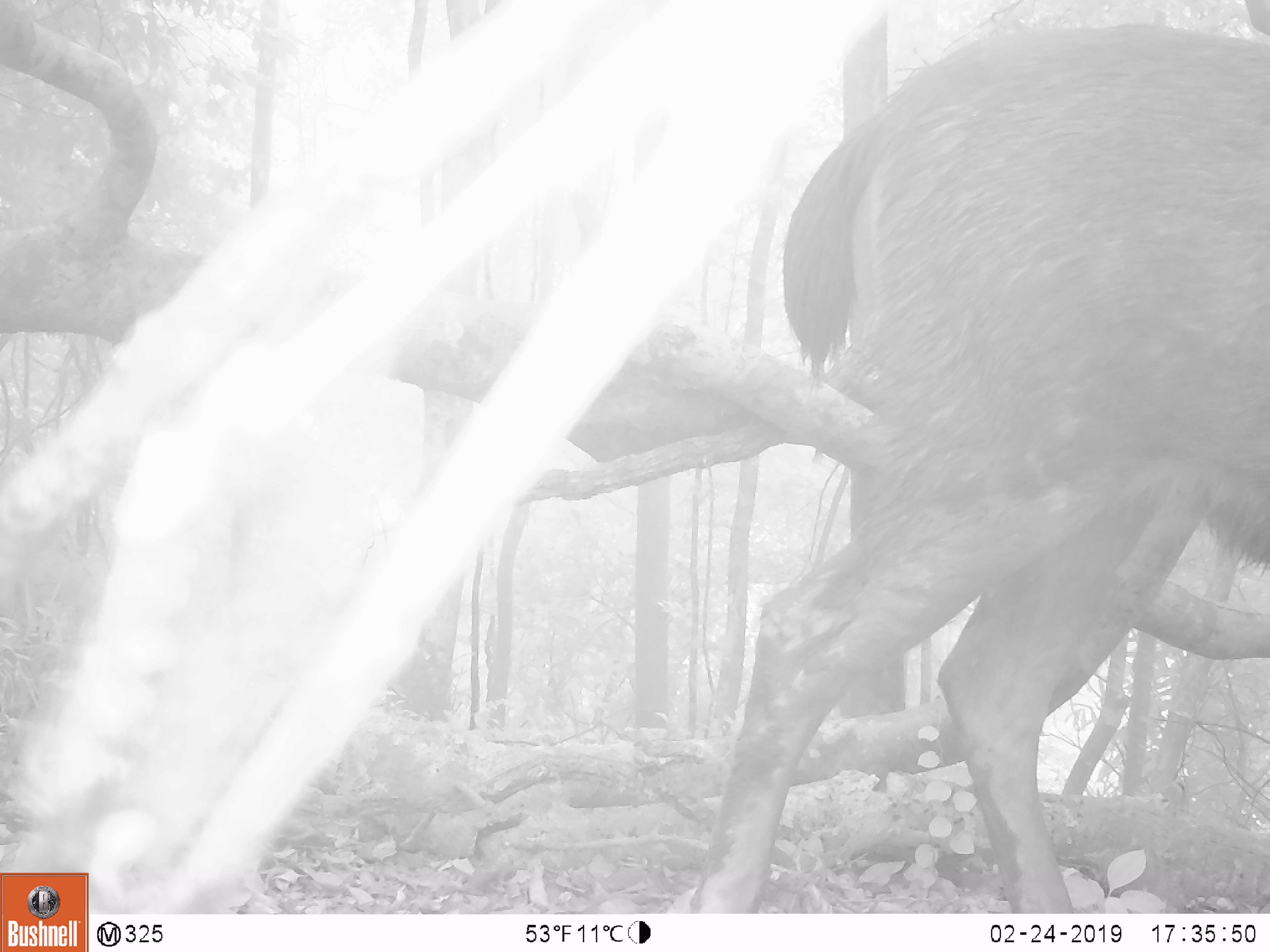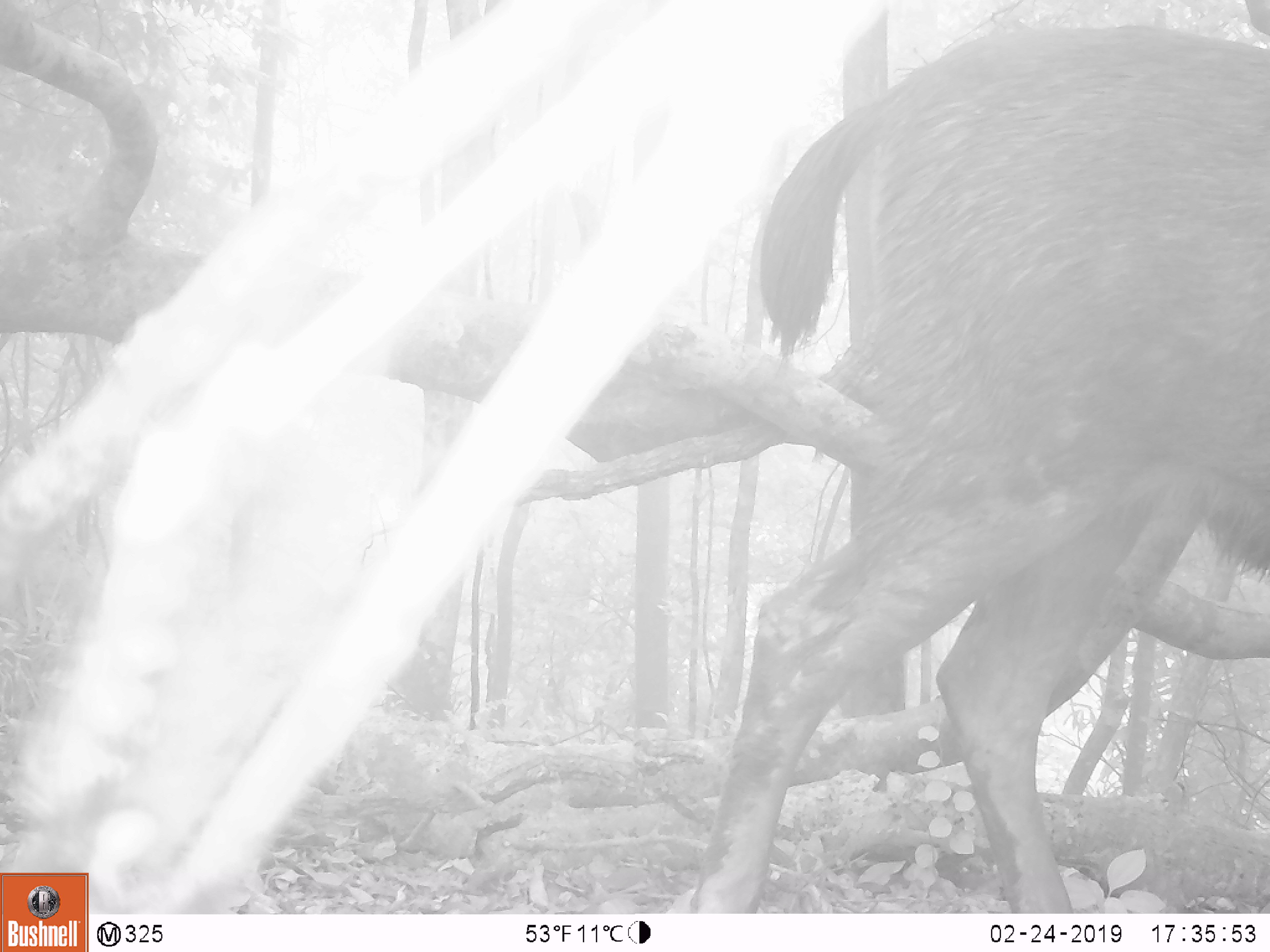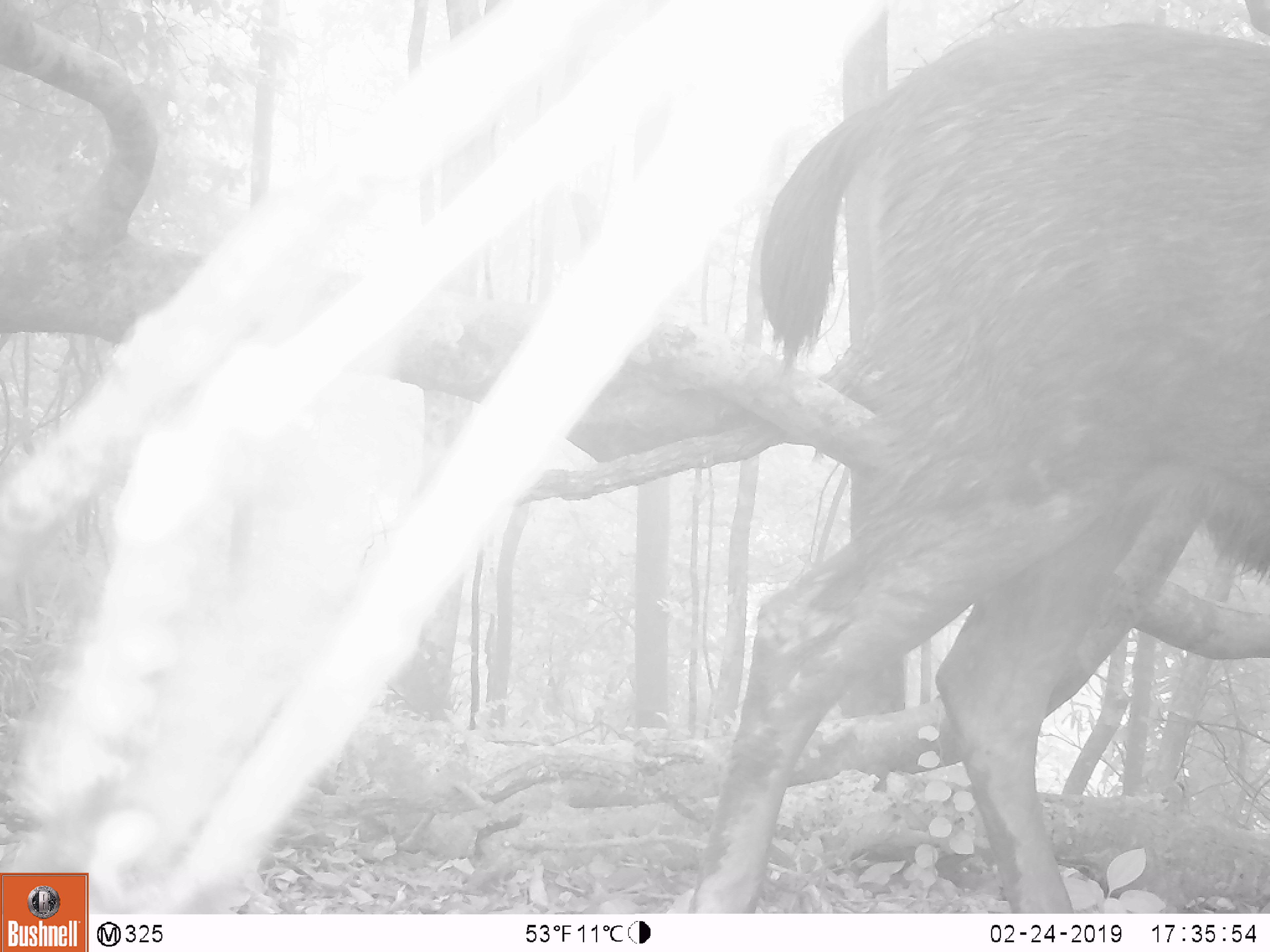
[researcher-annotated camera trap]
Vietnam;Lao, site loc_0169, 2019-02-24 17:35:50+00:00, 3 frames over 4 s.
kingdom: Animalia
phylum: Chordata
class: Mammalia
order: Artiodactyla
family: Cervidae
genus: Rusa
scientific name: Rusa unicolor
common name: sambar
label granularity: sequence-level